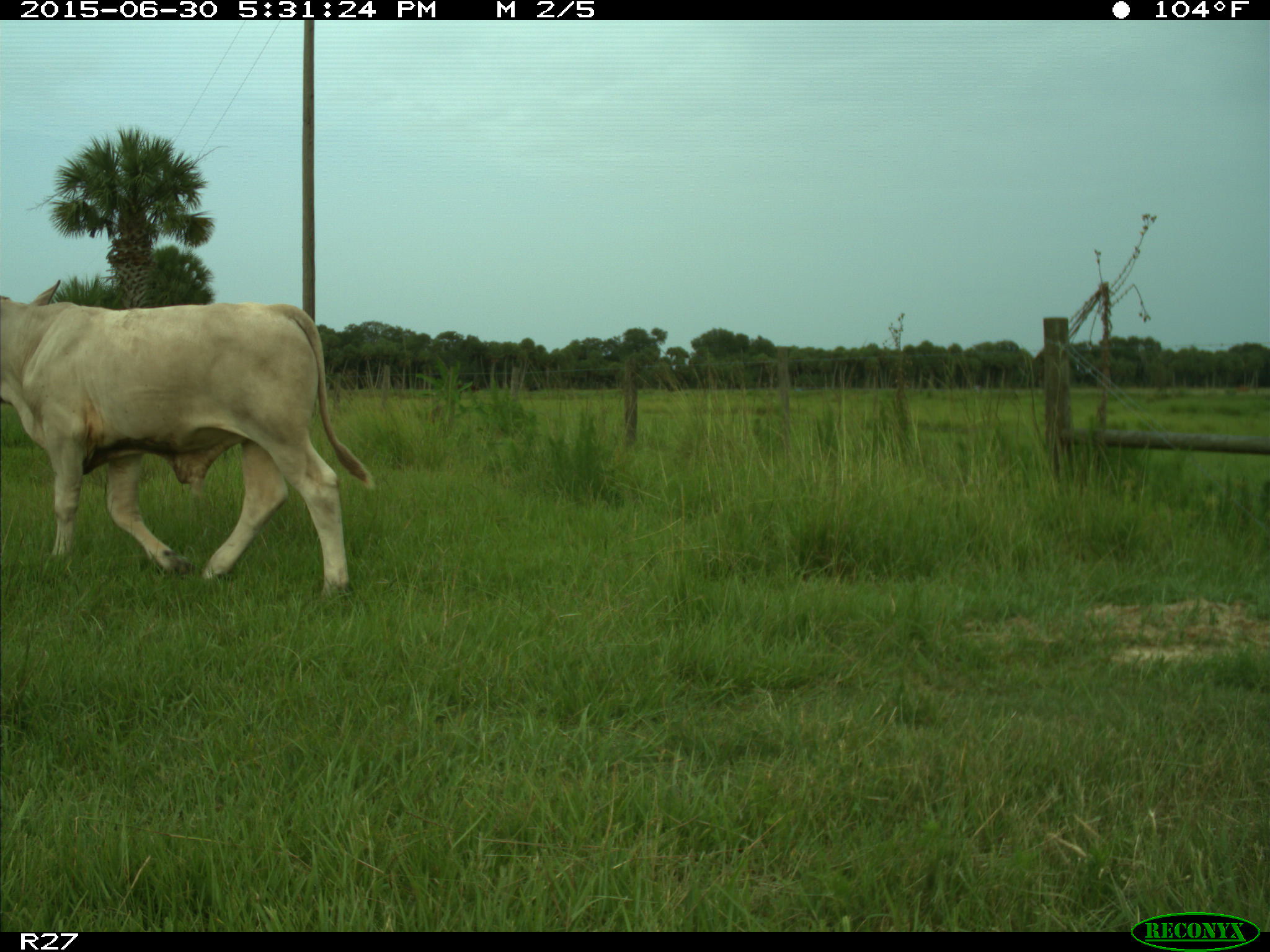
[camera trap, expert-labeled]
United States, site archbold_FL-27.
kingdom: Animalia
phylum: Chordata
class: Mammalia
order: Artiodactyla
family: Bovidae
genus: Bos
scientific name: Bos taurus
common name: domestic cow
Bos taurus (domestic cow).